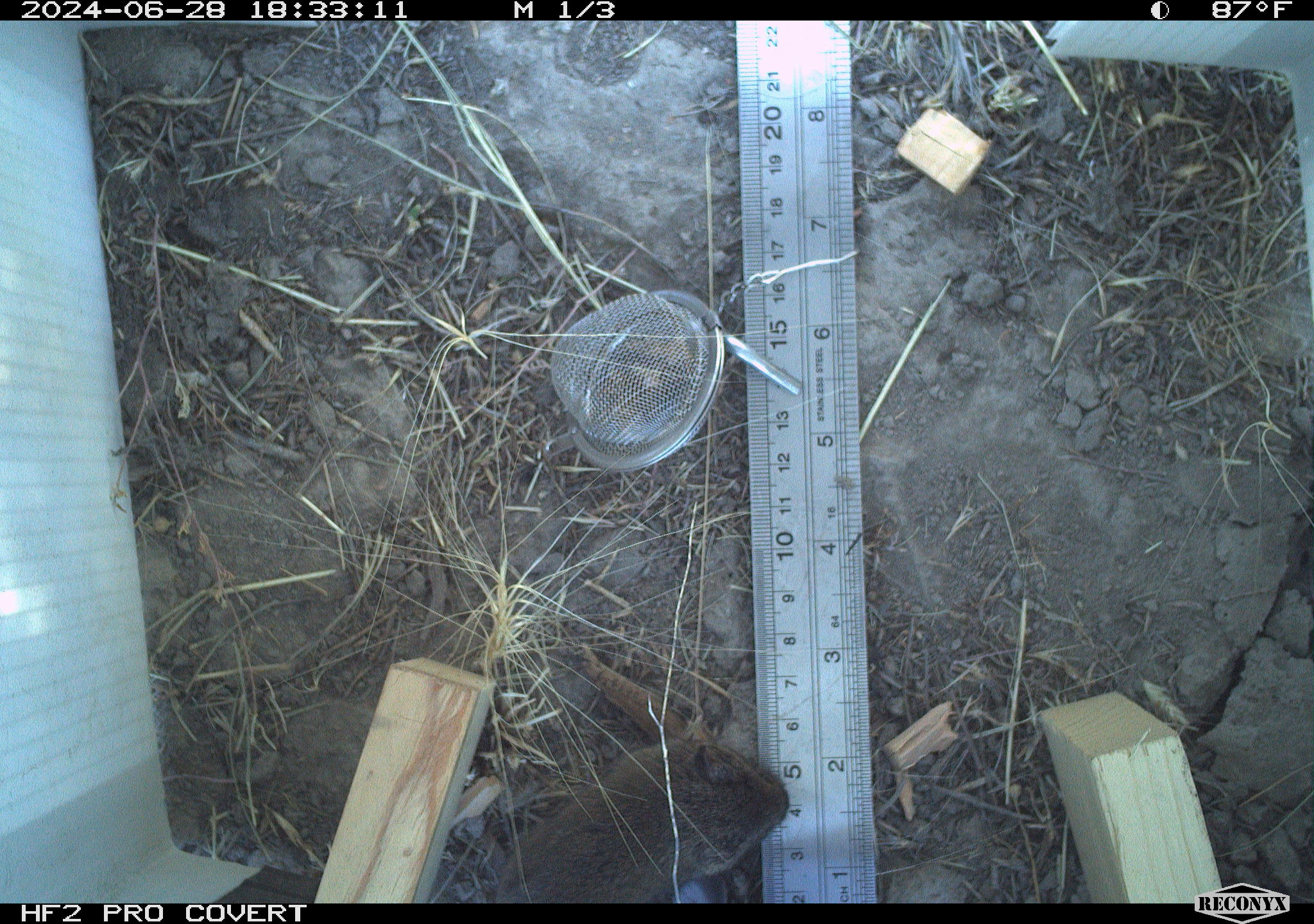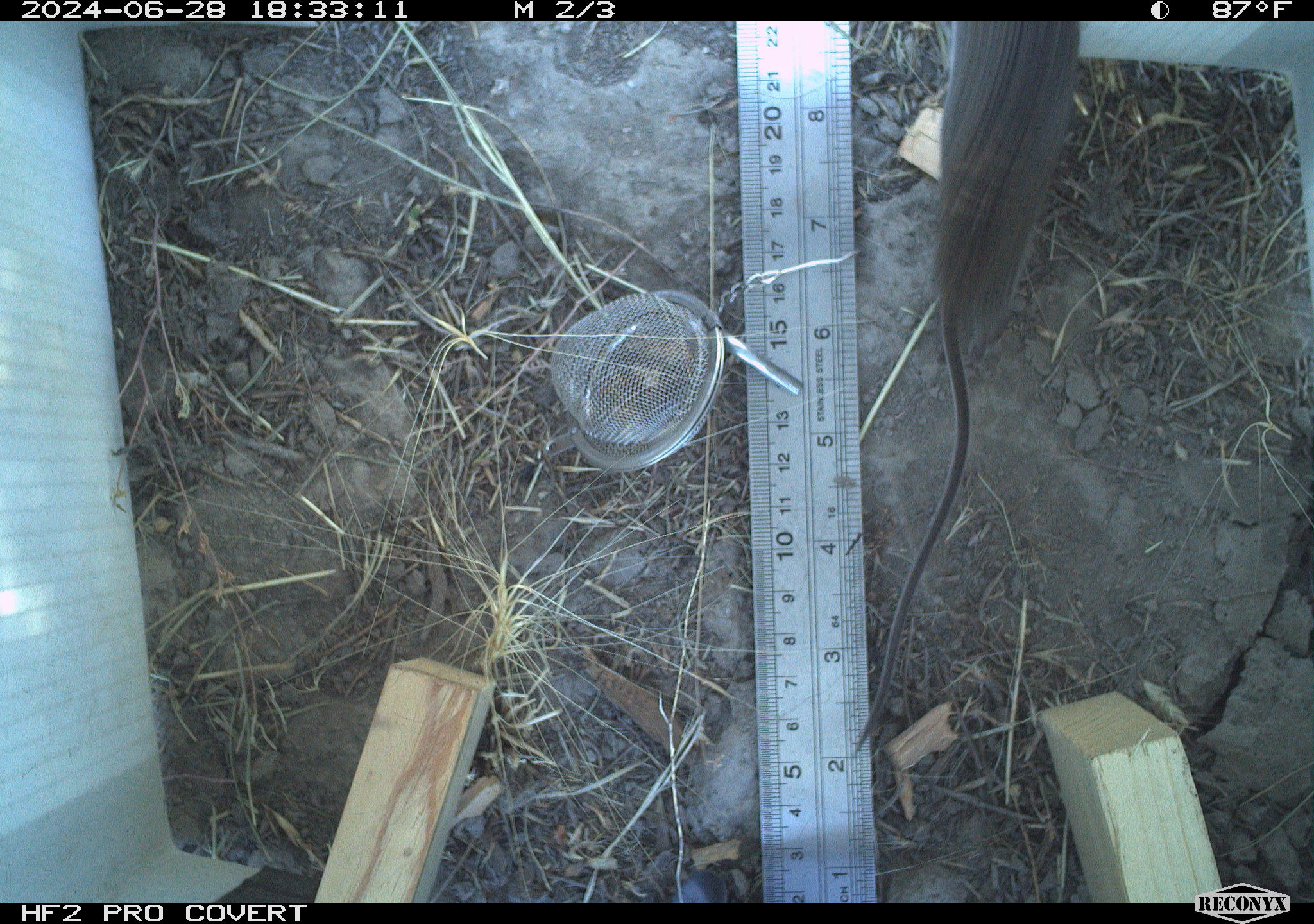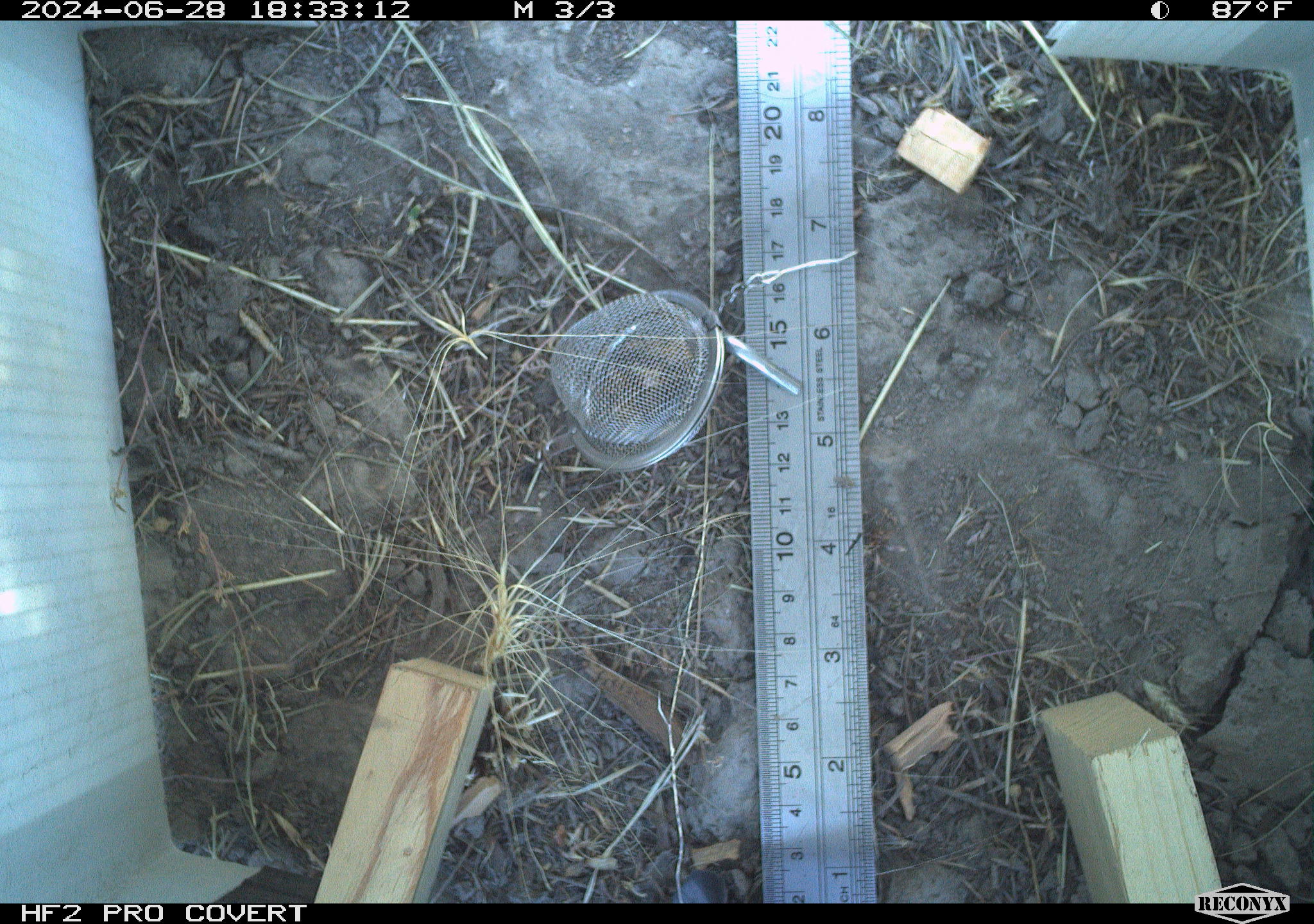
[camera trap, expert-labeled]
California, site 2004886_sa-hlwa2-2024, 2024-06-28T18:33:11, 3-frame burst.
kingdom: Animalia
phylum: Chordata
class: Mammalia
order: Rodentia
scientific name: Rodentia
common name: mouse species